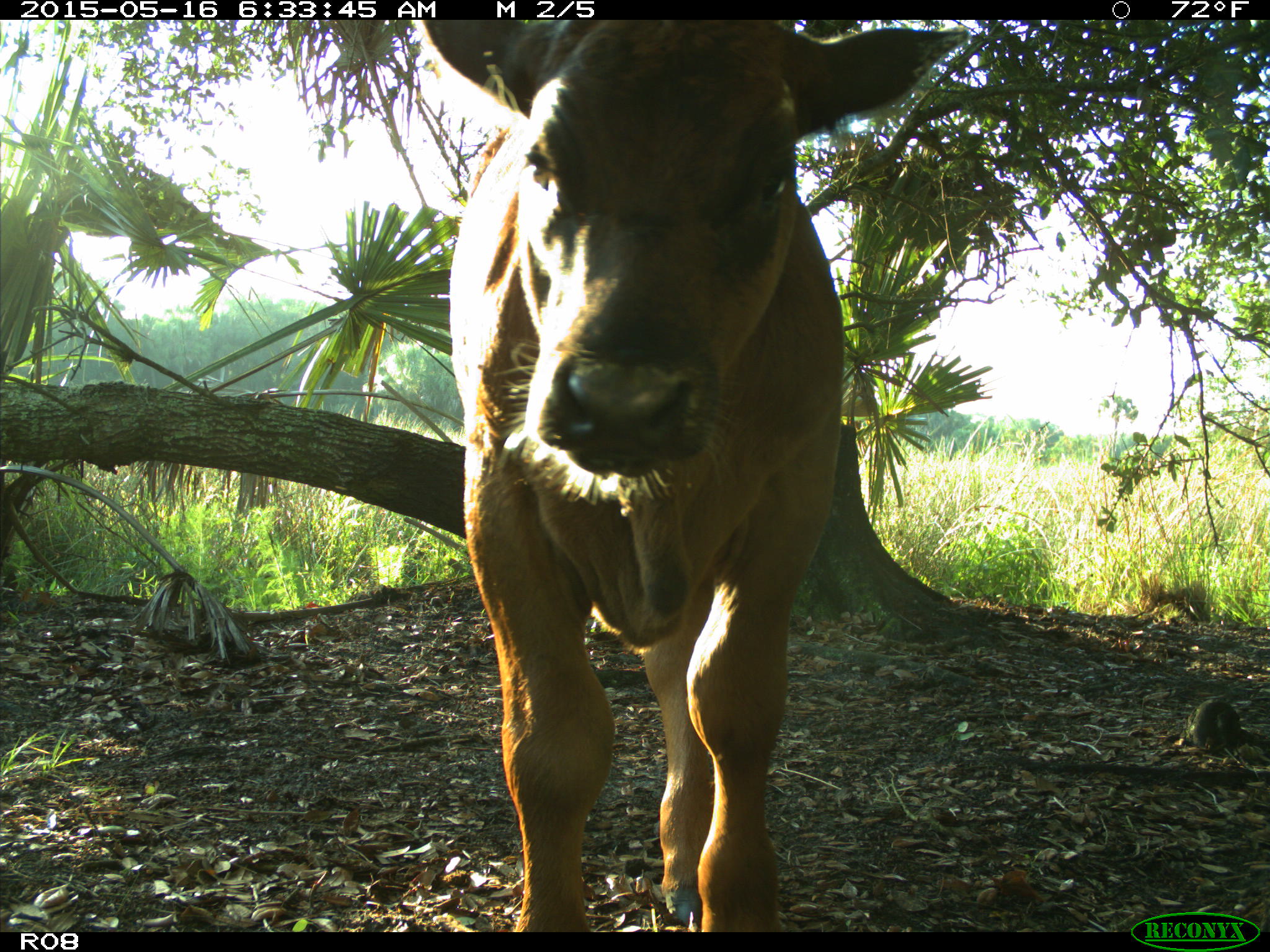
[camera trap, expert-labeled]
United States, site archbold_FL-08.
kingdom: Animalia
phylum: Chordata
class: Mammalia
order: Artiodactyla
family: Bovidae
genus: Bos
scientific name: Bos taurus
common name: domestic cow